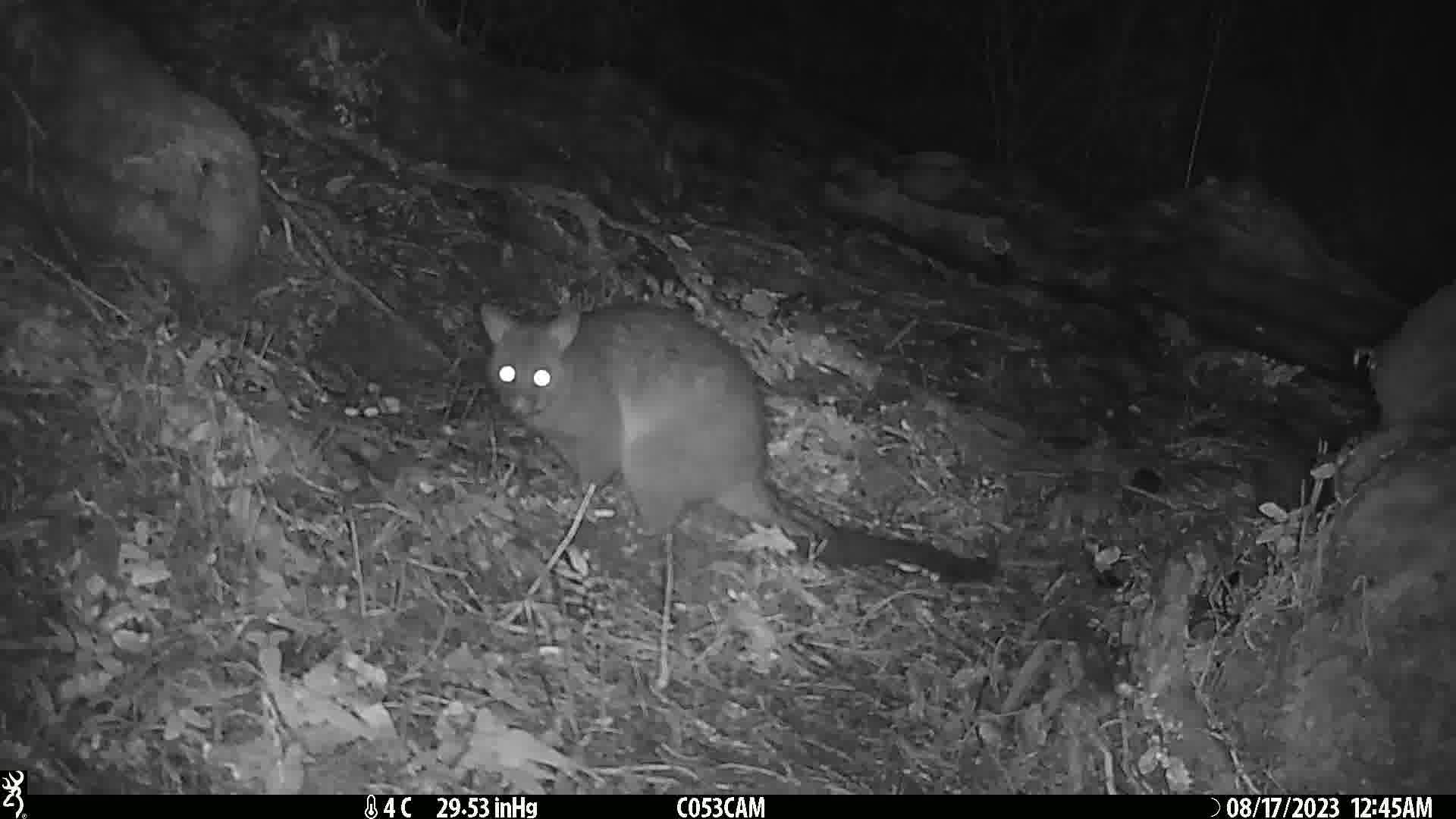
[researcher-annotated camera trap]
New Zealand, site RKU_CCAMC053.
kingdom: Animalia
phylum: Chordata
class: Mammalia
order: Diprotodontia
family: Phalangeridae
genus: Trichosurus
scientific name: Trichosurus vulpecula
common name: common brushtail possum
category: possum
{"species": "possum (common brushtail possum) (Trichosurus vulpecula)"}